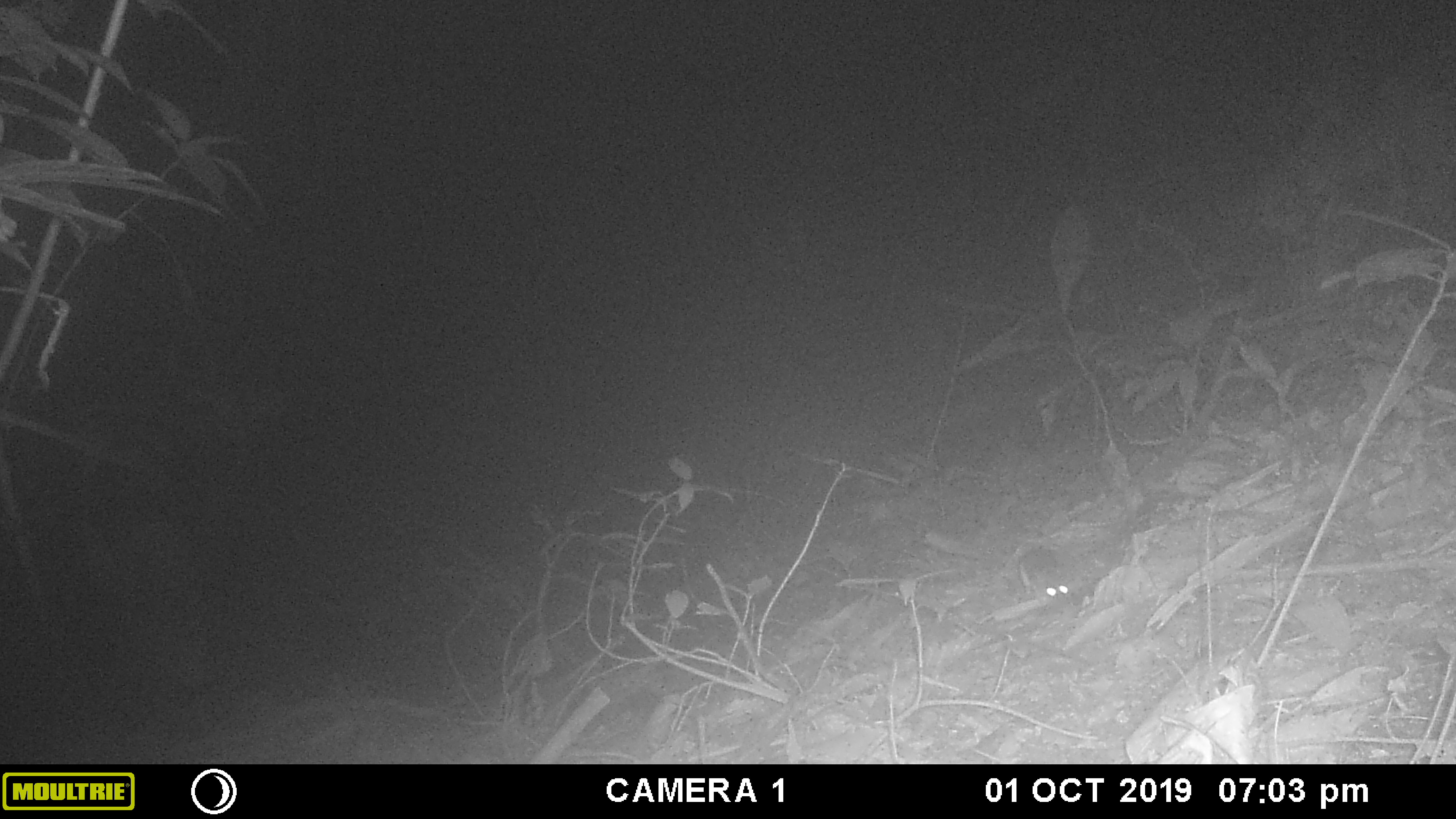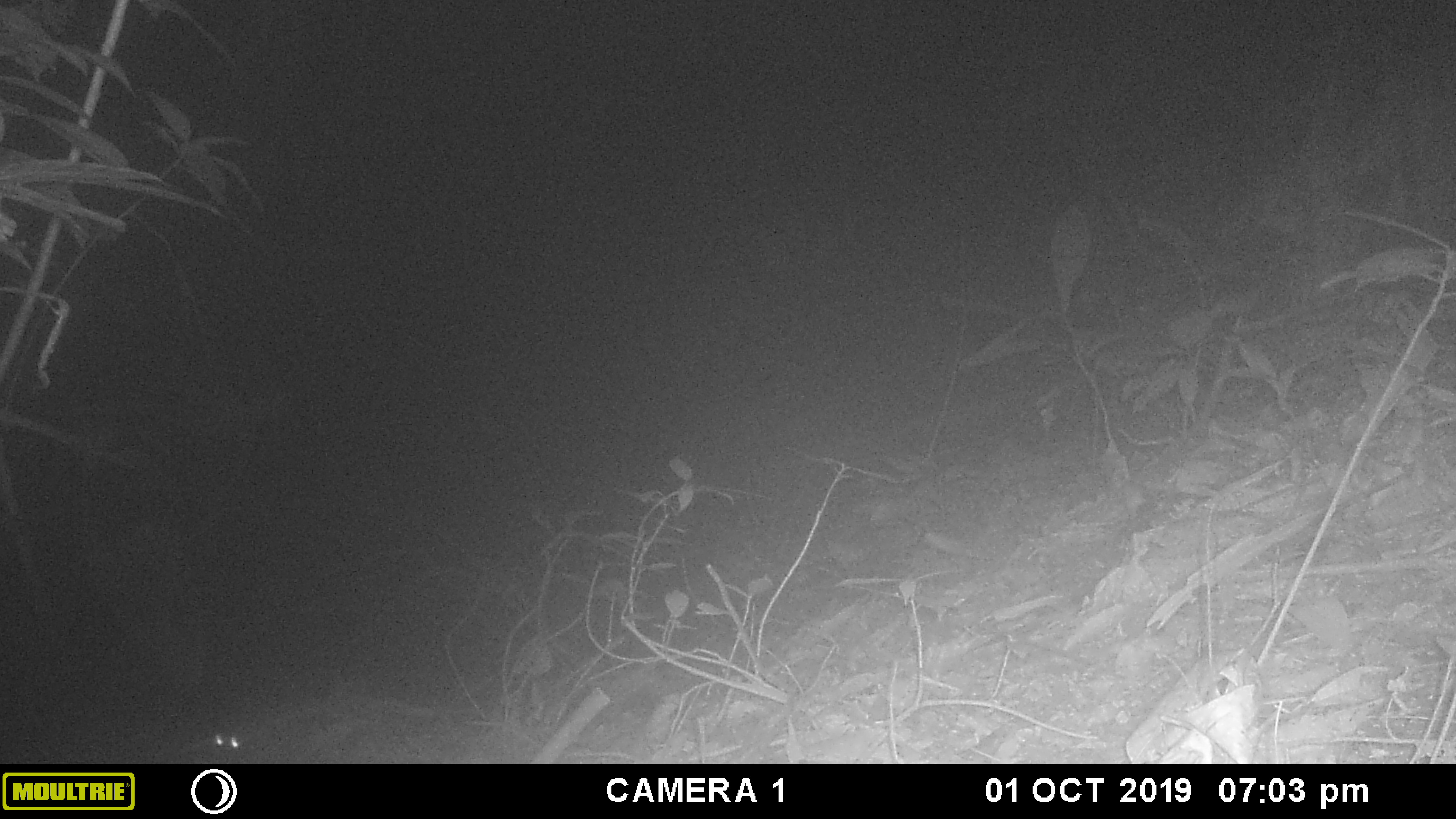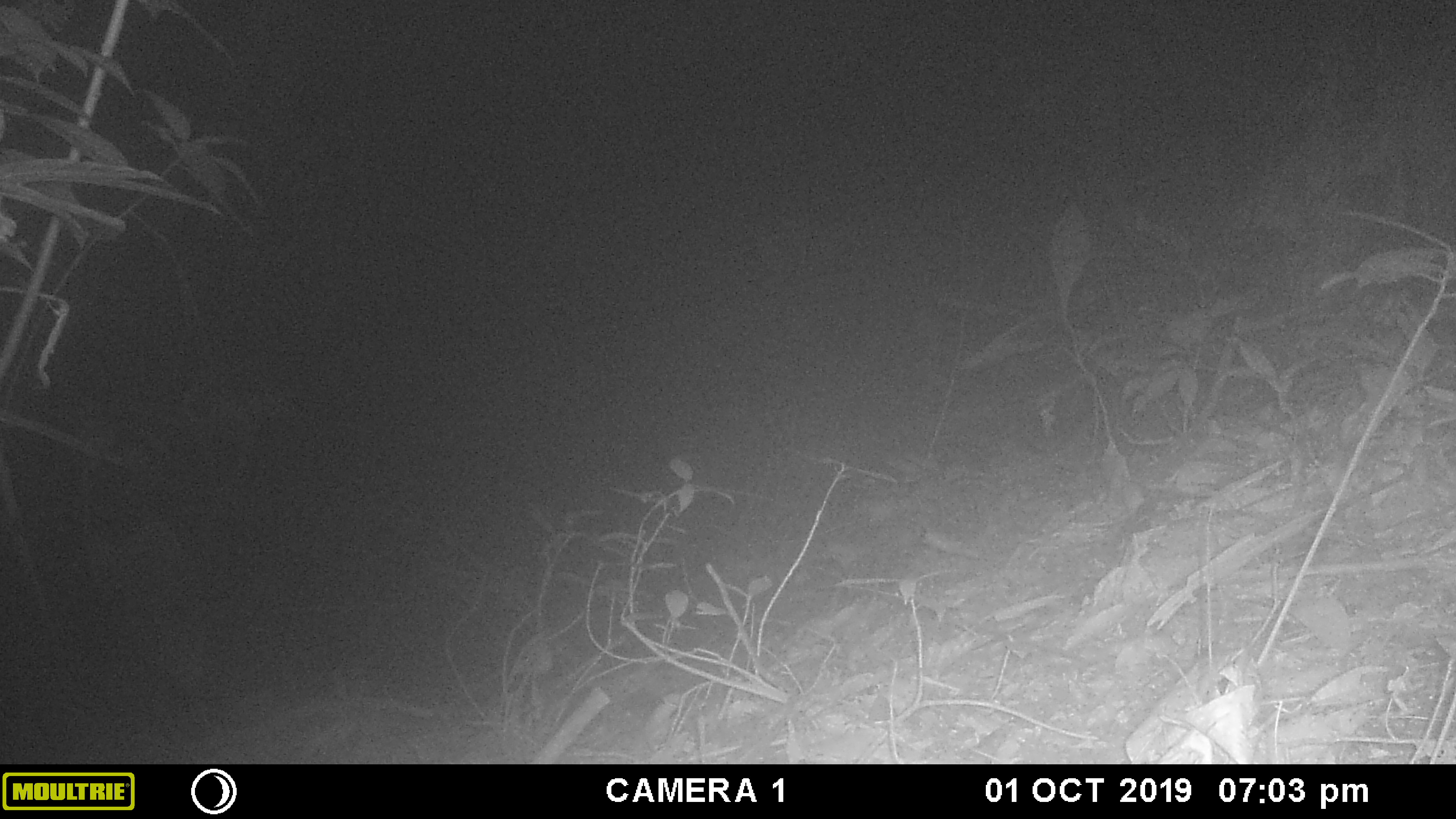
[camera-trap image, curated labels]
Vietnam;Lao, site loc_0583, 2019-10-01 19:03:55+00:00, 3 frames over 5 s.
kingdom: Animalia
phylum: Chordata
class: Mammalia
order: Rodentia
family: Muridae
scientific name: Muridae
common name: old-world mice and rats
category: unidentified murid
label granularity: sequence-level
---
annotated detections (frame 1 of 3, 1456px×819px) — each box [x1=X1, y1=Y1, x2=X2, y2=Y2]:
unidentified murid: [x1=1019, y1=546, x2=1073, y2=611]